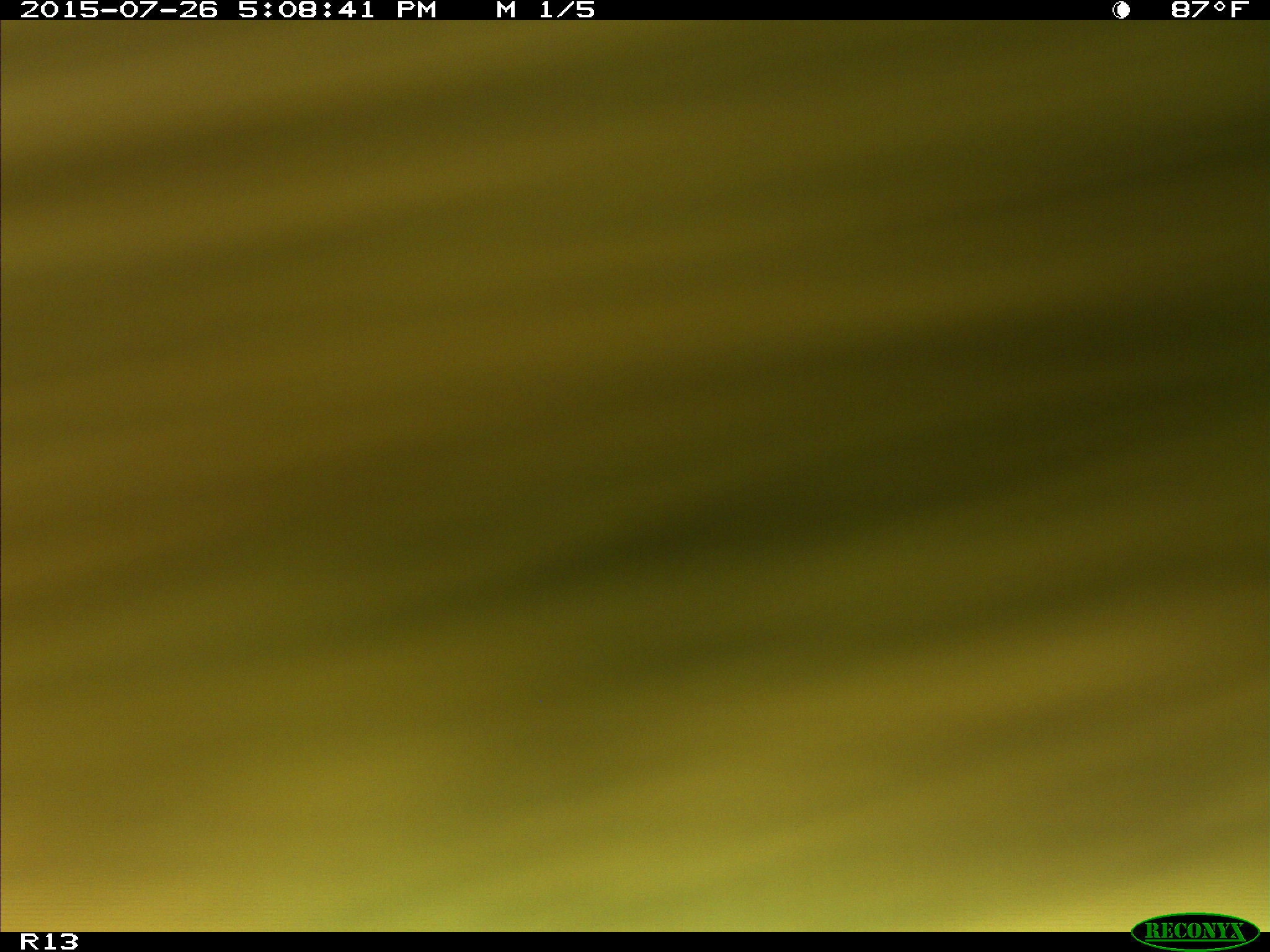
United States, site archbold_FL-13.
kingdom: Animalia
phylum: Chordata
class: Mammalia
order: Artiodactyla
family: Bovidae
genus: Bos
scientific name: Bos taurus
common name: domestic cow